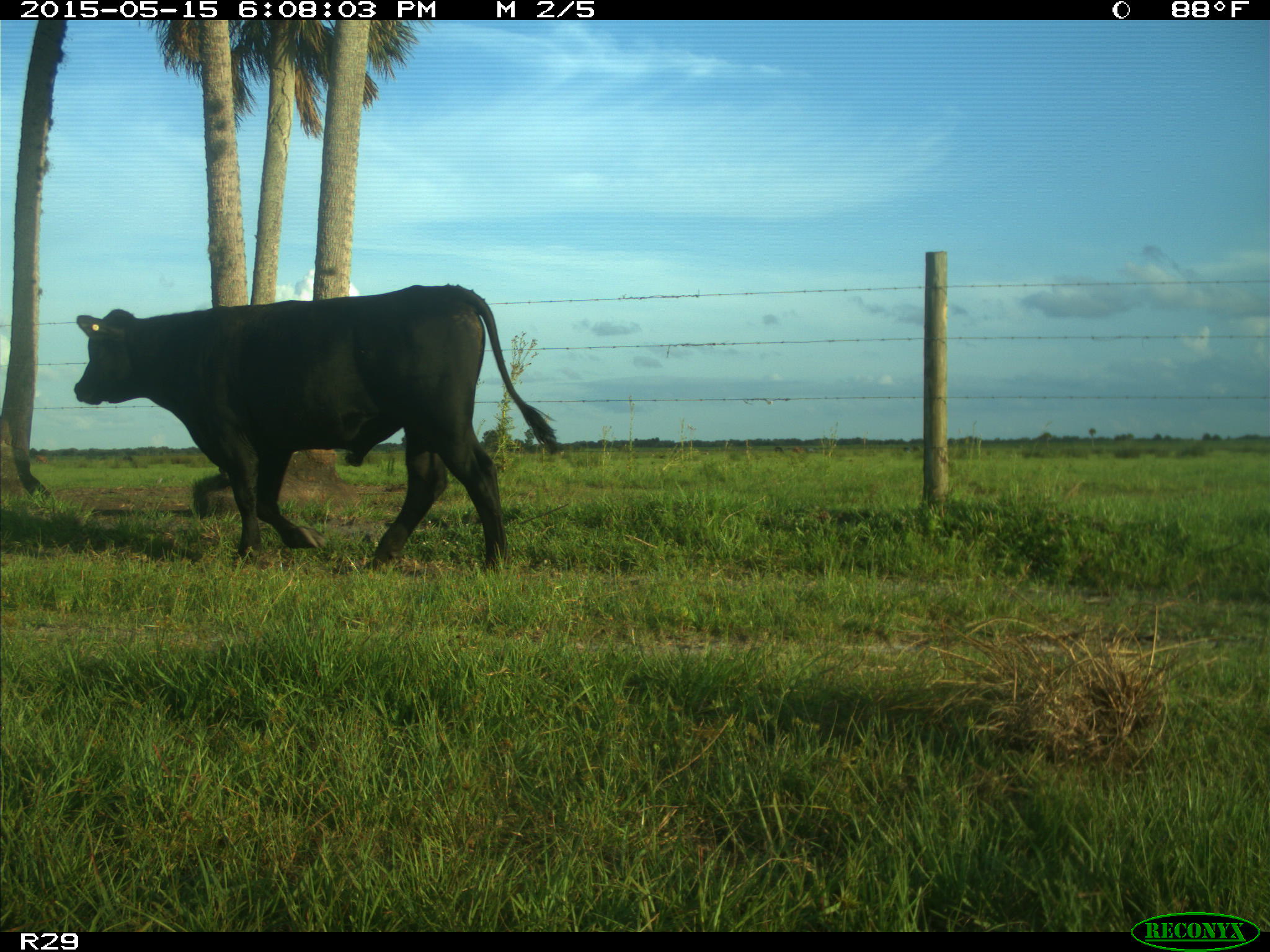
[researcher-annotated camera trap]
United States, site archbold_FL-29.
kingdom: Animalia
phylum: Chordata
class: Mammalia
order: Artiodactyla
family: Bovidae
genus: Bos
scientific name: Bos taurus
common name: domestic cow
Bos taurus (domestic cow).